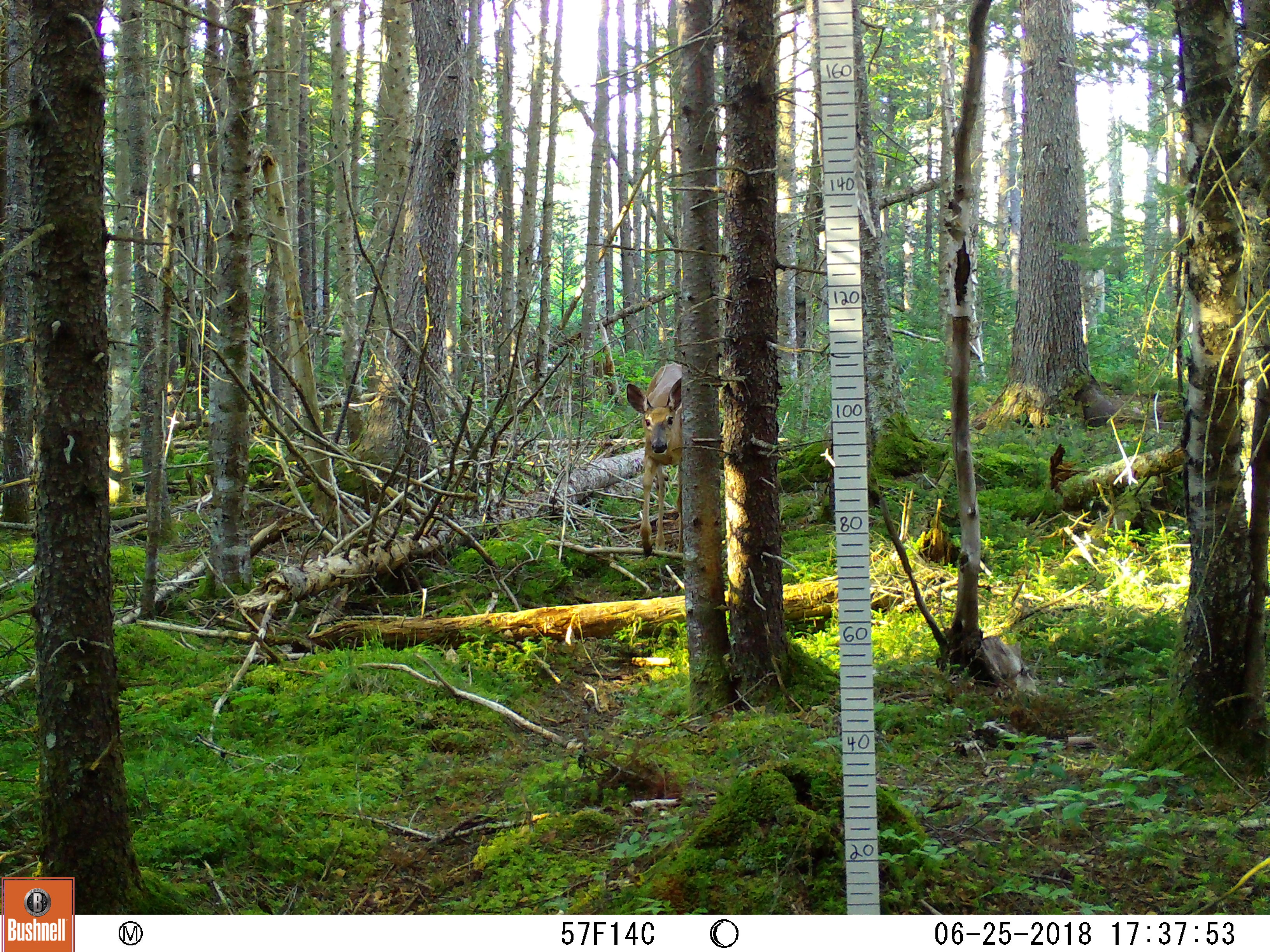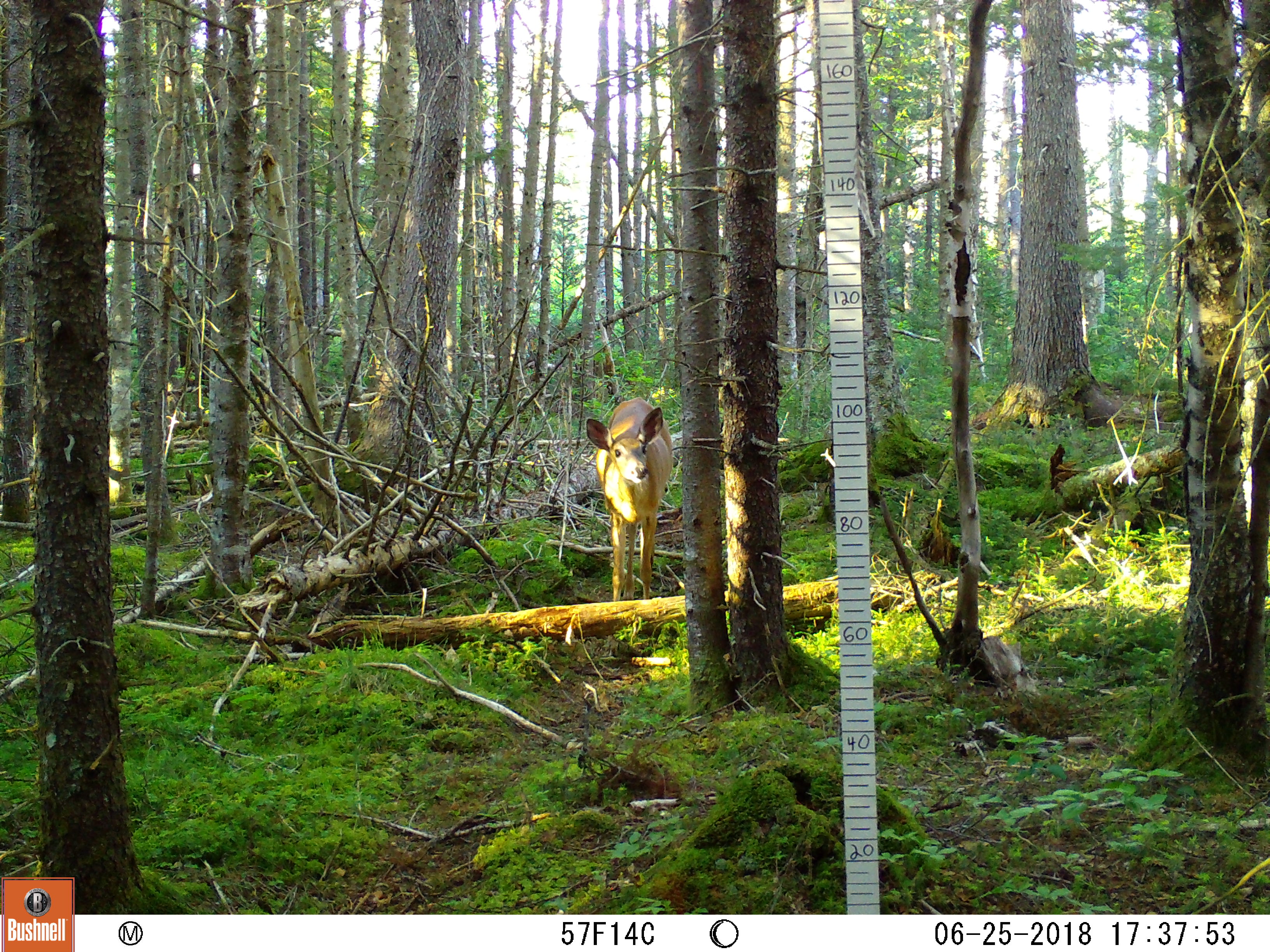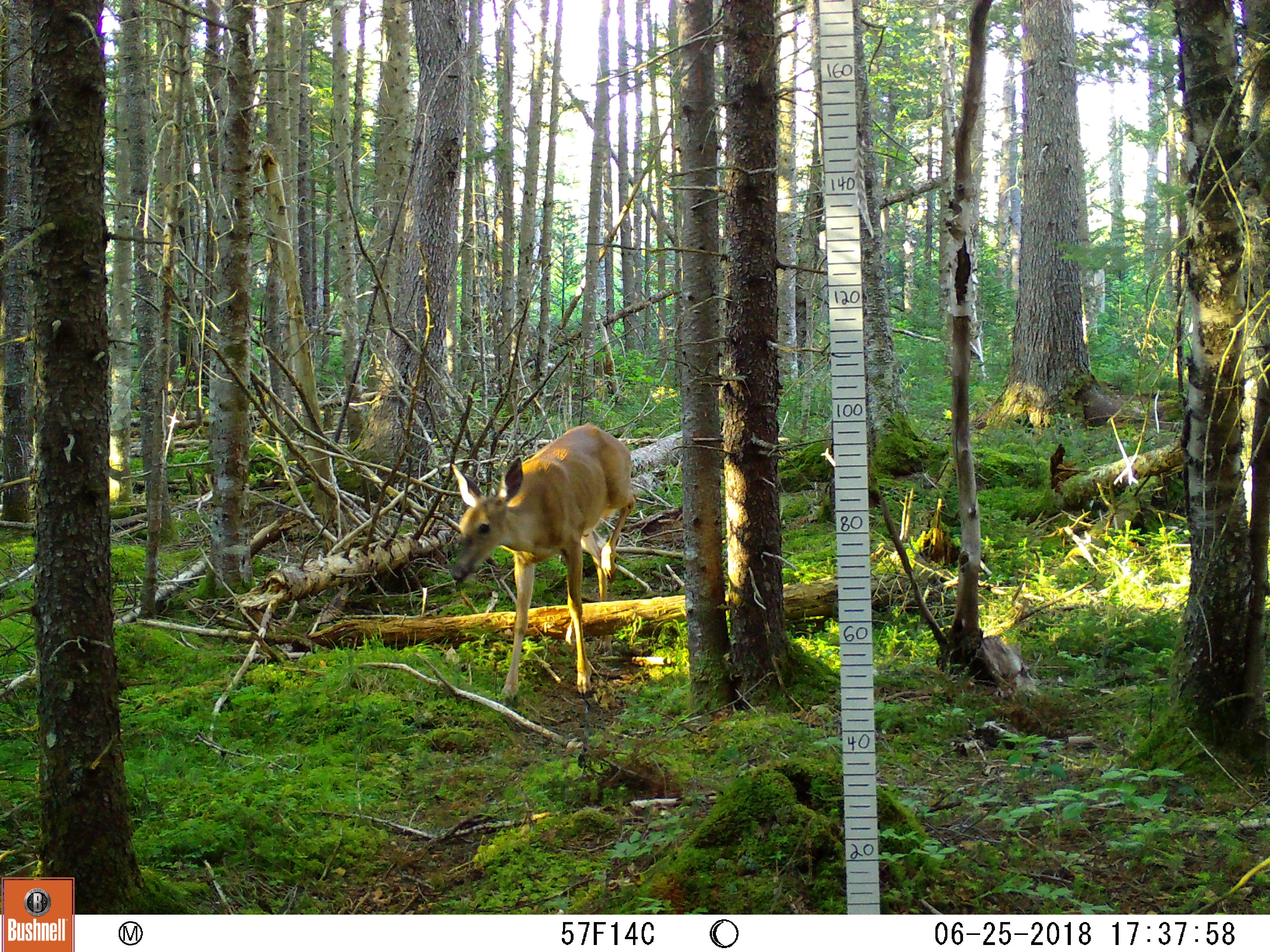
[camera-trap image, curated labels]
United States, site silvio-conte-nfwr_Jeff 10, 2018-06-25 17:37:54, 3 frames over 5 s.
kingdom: Animalia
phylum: Chordata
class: Mammalia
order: Artiodactyla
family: Cervidae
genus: Odocoileus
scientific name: Odocoileus virginianus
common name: white-tailed deer